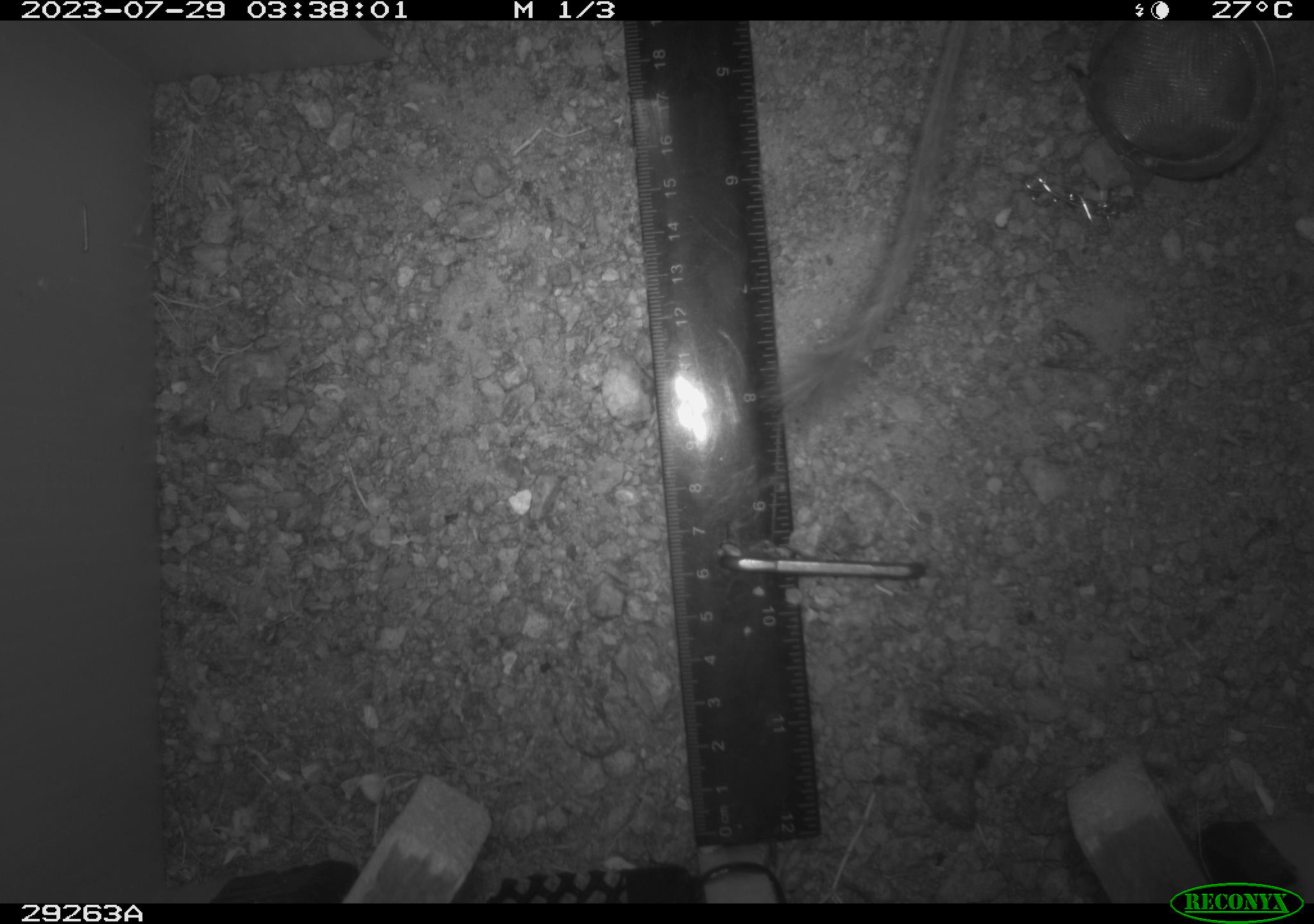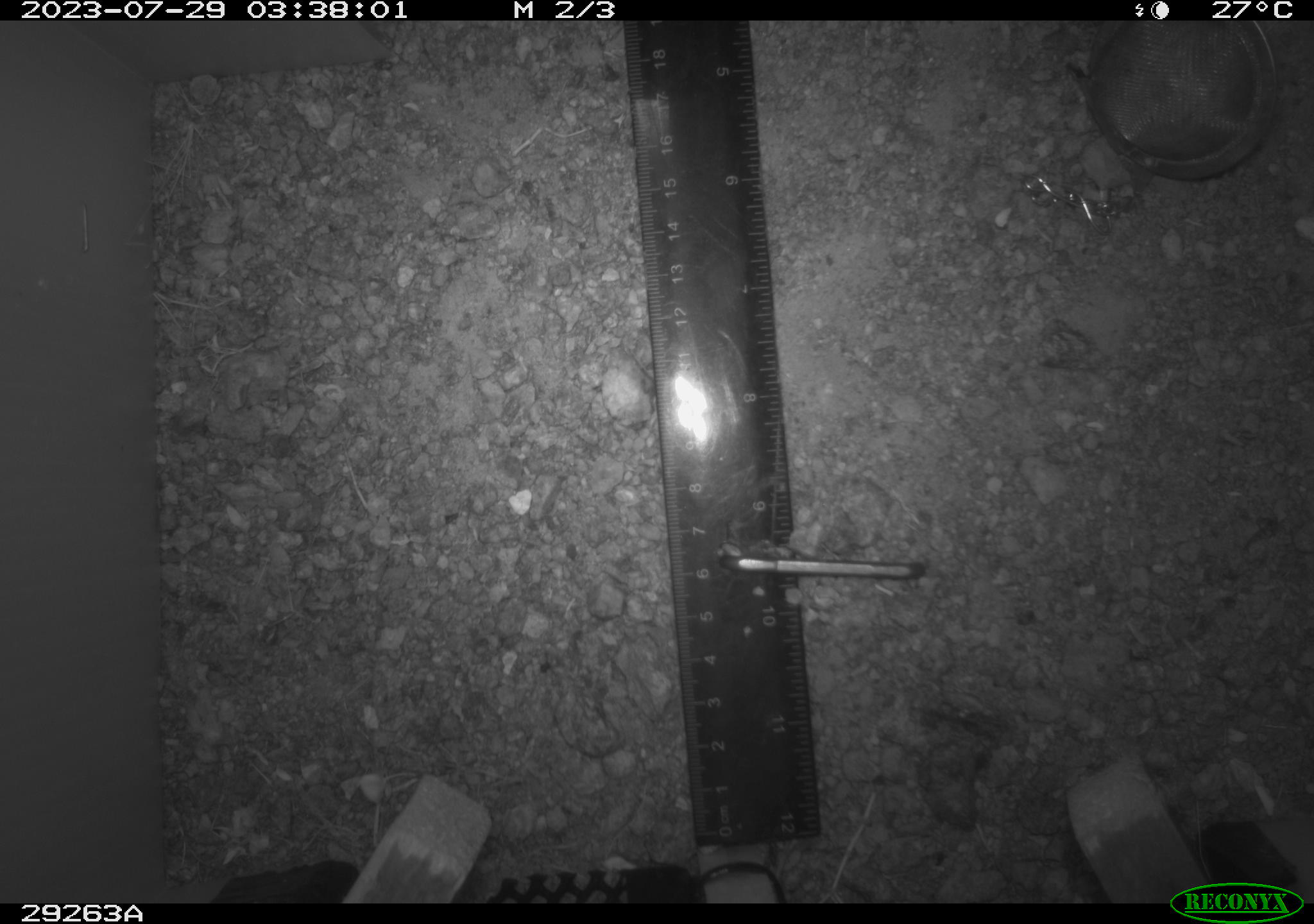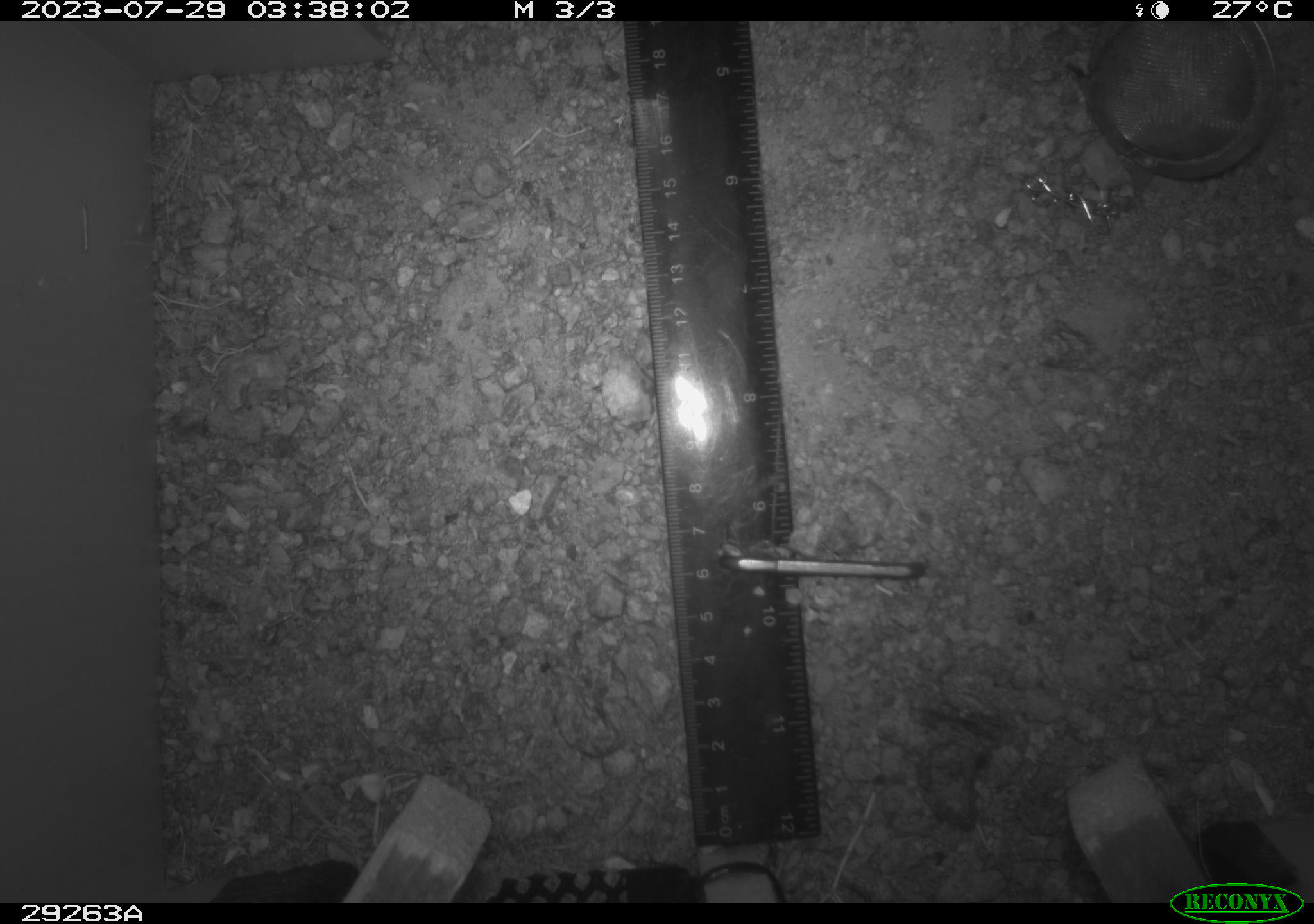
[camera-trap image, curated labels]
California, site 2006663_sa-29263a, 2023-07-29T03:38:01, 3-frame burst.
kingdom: Animalia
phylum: Chordata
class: Mammalia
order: Rodentia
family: Heteromyidae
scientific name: Heteromyidae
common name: kangaroo rats and pocket mice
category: heteromyidae family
Heteromyidae family (kangaroo rats and pocket mice) (Heteromyidae).